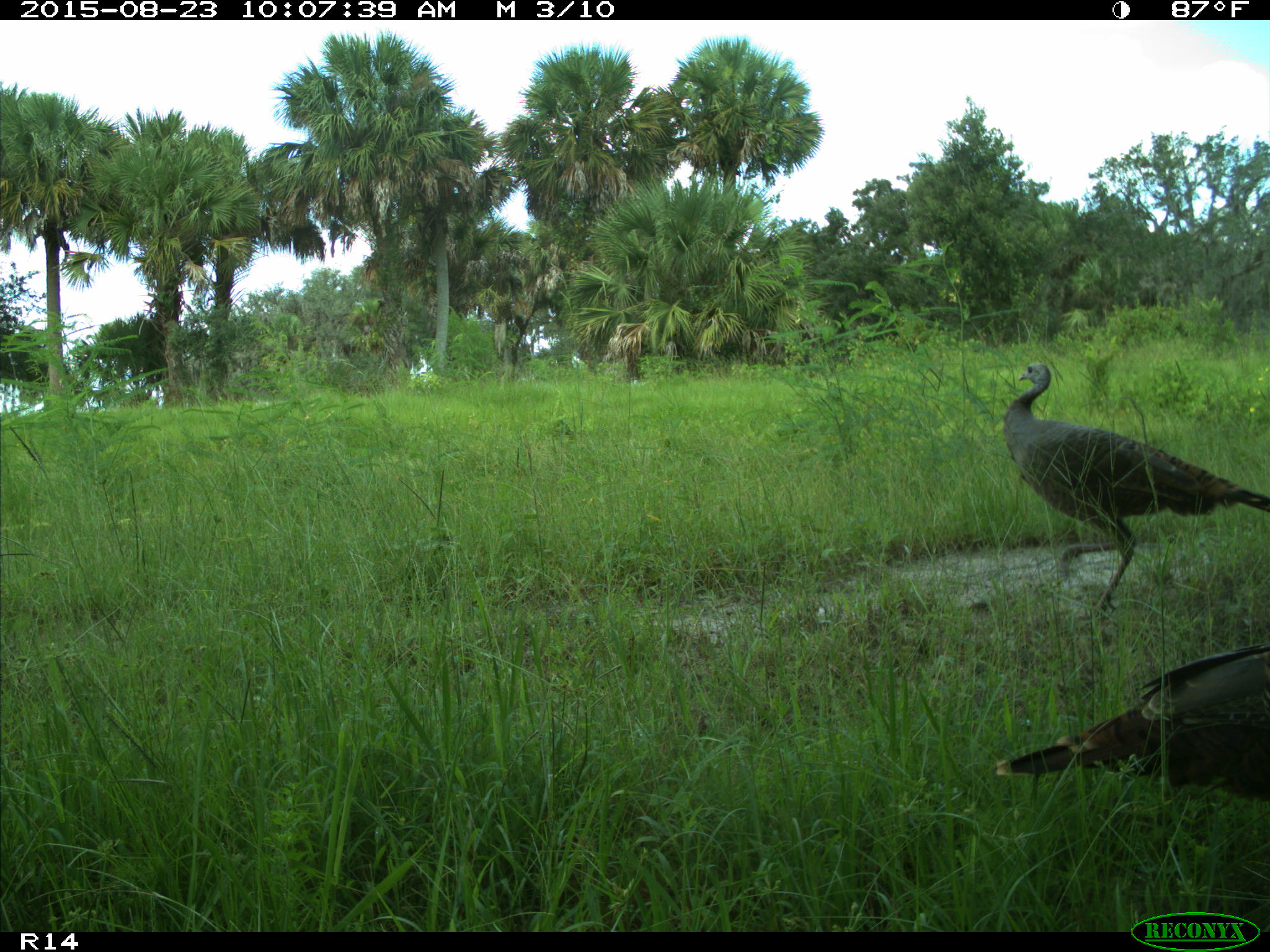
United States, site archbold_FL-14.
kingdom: Animalia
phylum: Chordata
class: Aves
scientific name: Aves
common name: birds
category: unidentified bird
Unidentified bird (birds) (Aves).